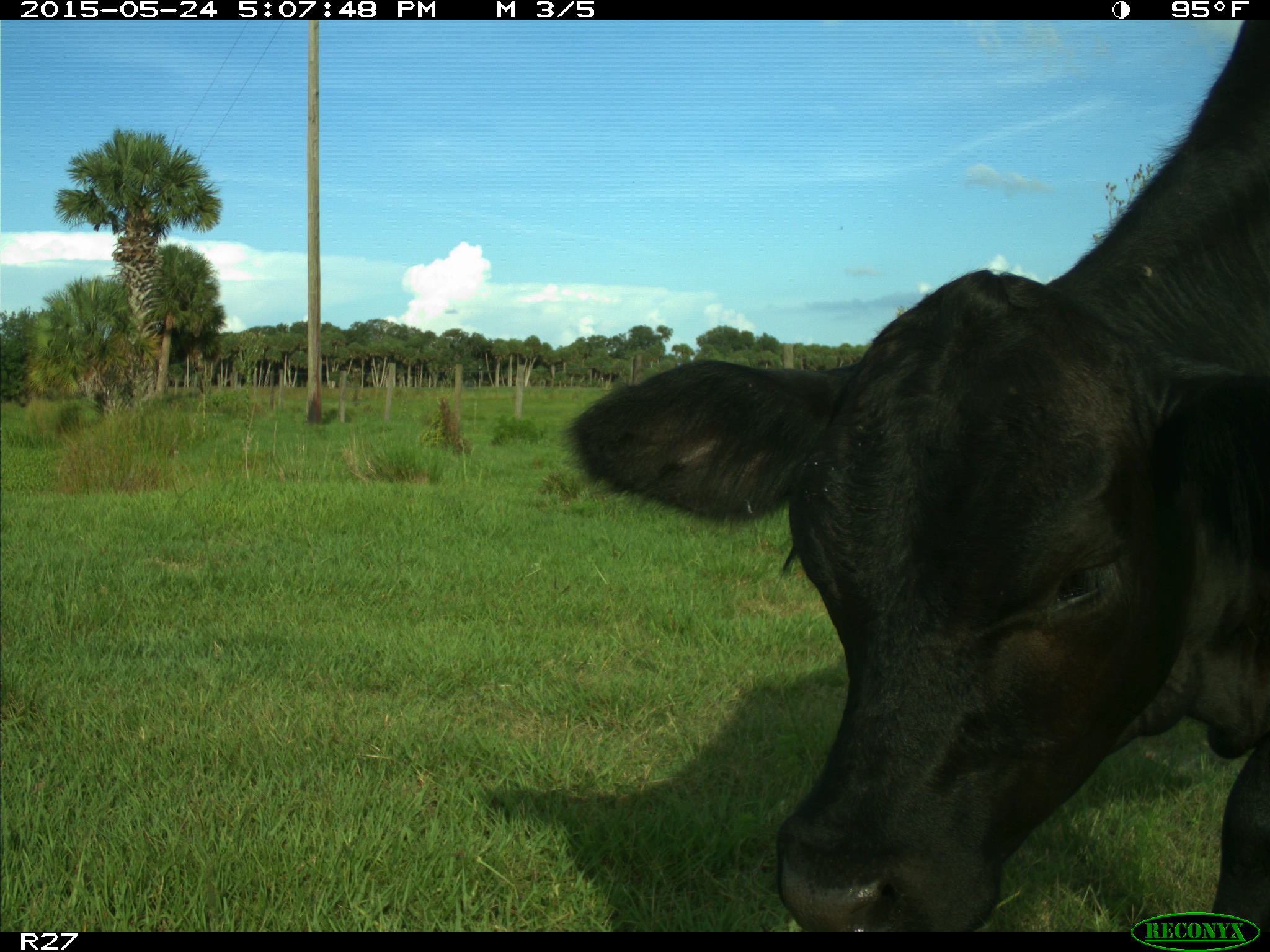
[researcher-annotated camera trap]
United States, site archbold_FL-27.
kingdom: Animalia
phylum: Chordata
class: Mammalia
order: Artiodactyla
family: Bovidae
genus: Bos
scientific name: Bos taurus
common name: domestic cow